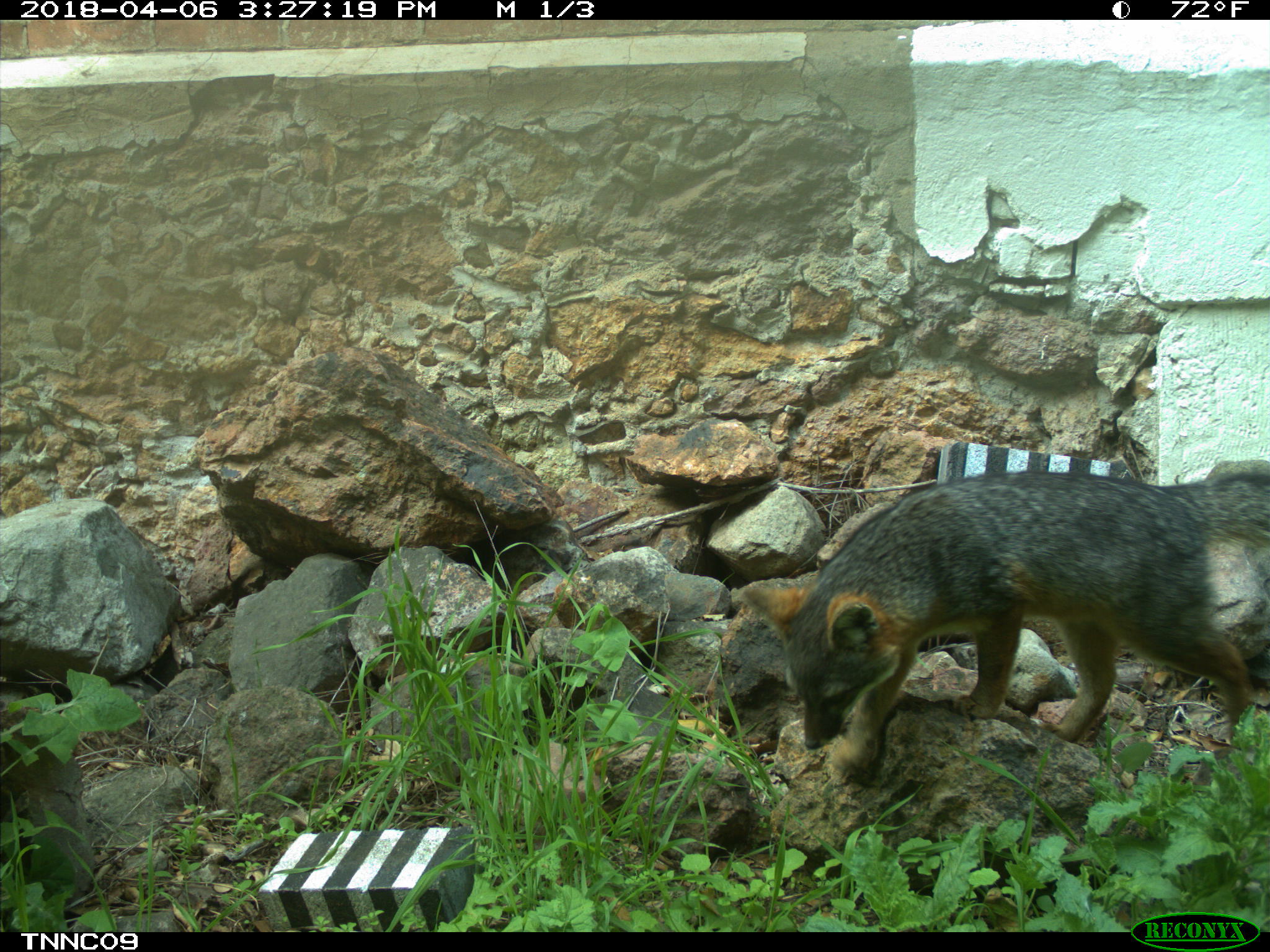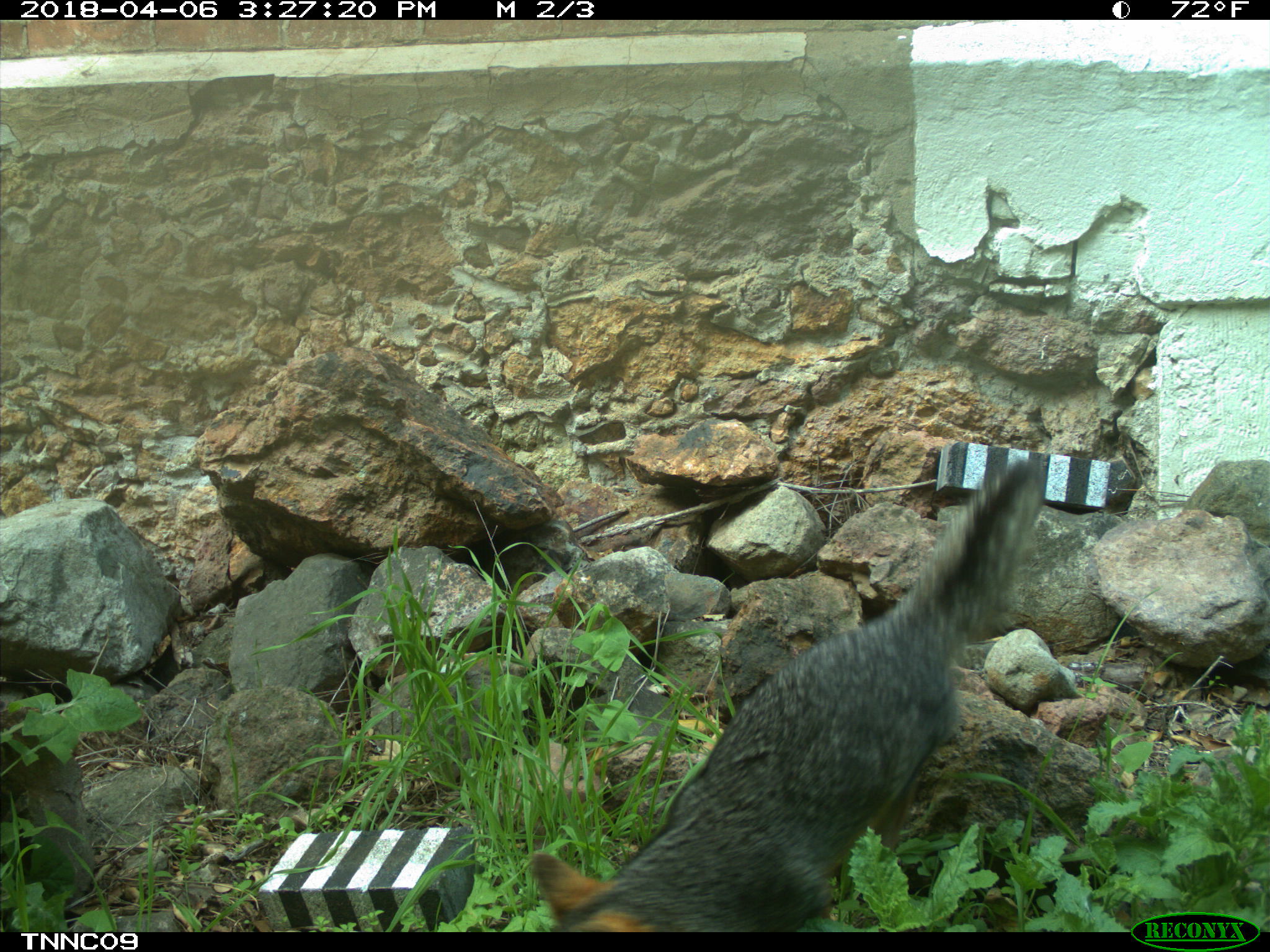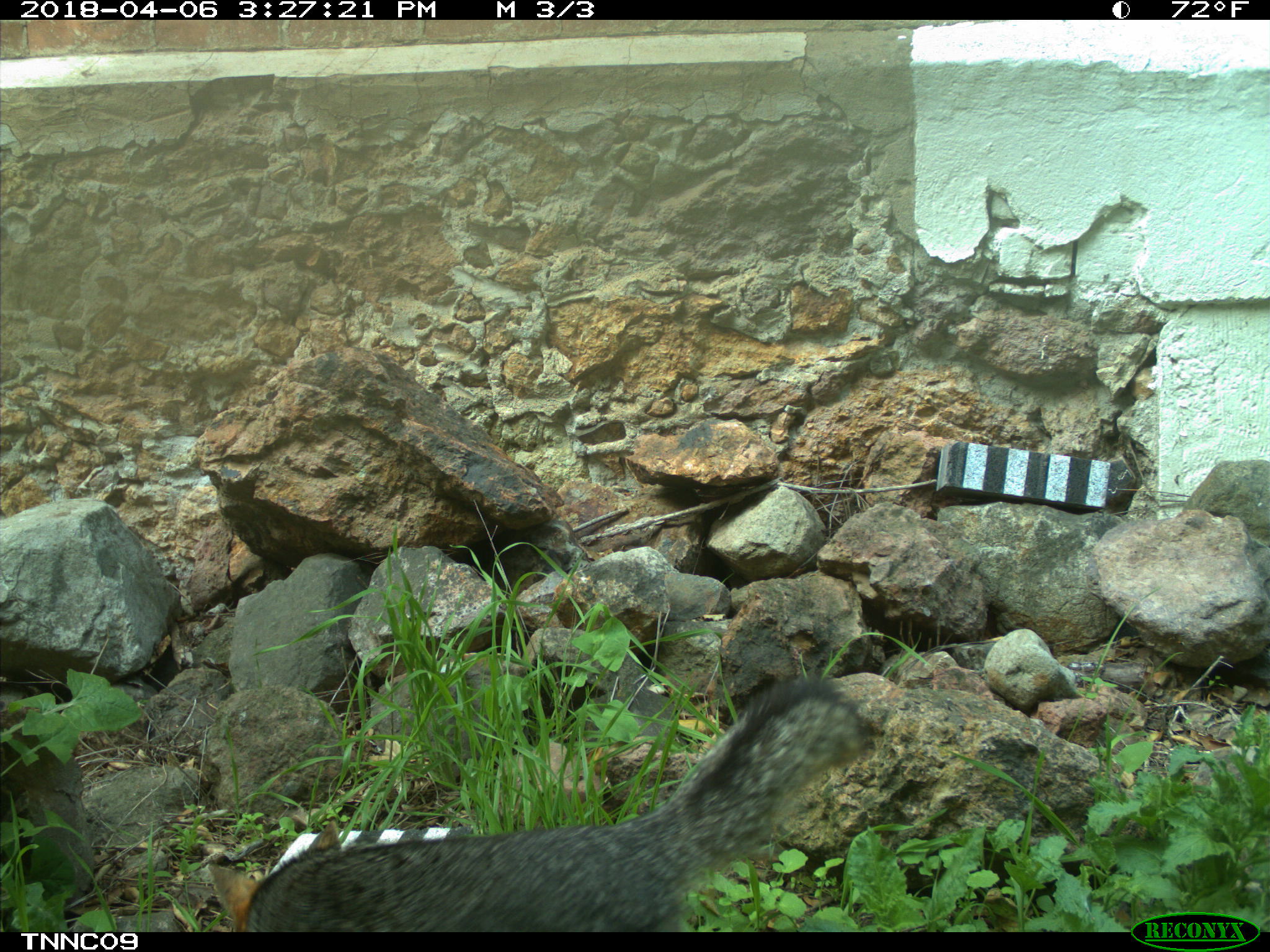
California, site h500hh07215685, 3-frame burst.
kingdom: Animalia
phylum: Chordata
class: Mammalia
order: Carnivora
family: Canidae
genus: Urocyon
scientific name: Urocyon littoralis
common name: island fox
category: fox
Fox (island fox) (Urocyon littoralis).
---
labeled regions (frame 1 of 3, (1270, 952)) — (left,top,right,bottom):
fox: (739,461,1269,772)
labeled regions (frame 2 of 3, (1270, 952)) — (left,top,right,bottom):
fox: (531,458,1045,932)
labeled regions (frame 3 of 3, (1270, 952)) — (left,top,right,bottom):
fox: (204,674,869,933)